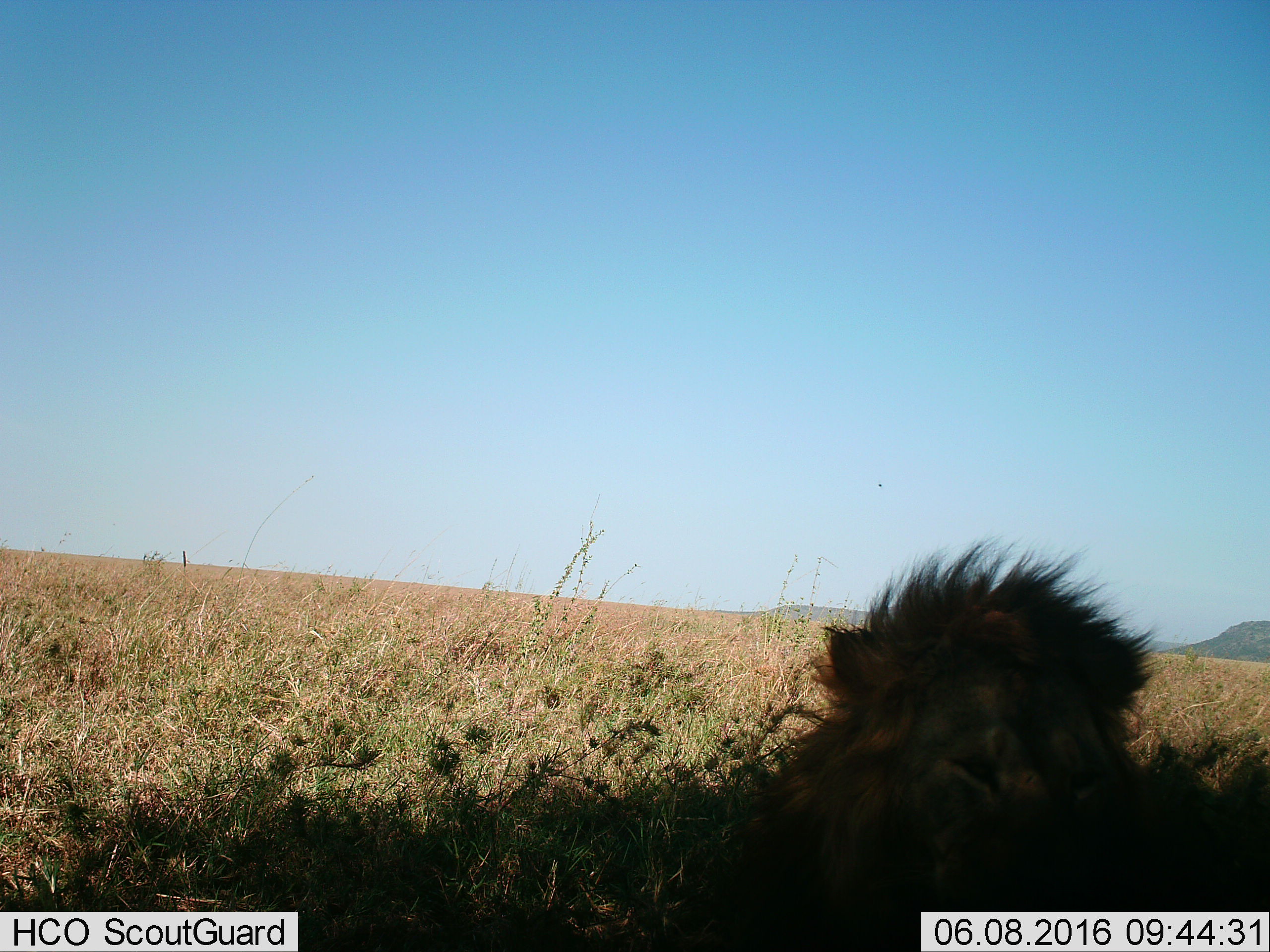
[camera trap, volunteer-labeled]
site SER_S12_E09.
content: unidentified animal